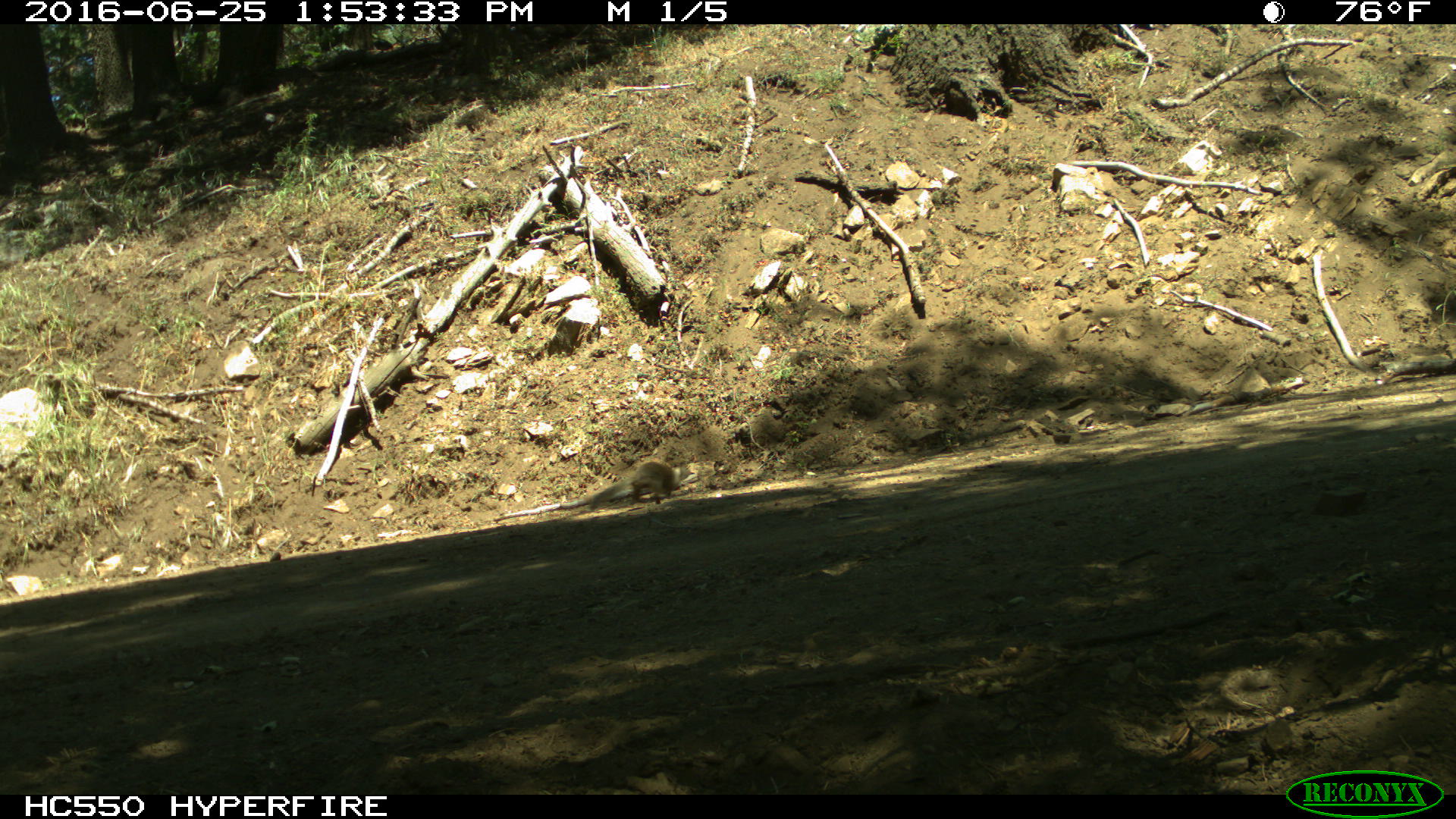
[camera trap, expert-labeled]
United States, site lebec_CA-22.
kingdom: Animalia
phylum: Chordata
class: Mammalia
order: Rodentia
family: Sciuridae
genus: Otospermophilus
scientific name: Otospermophilus beecheyi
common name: california ground squirrel